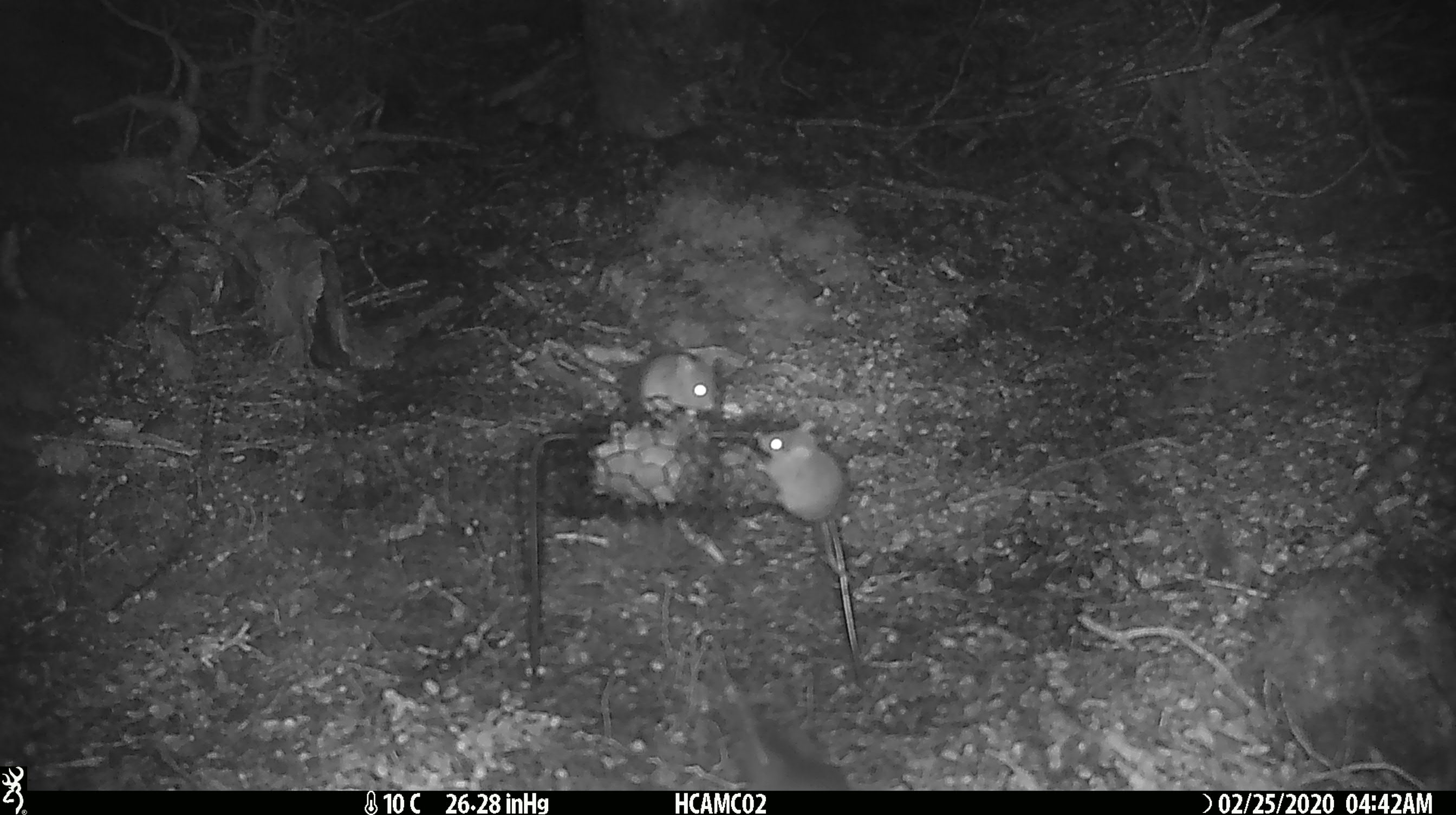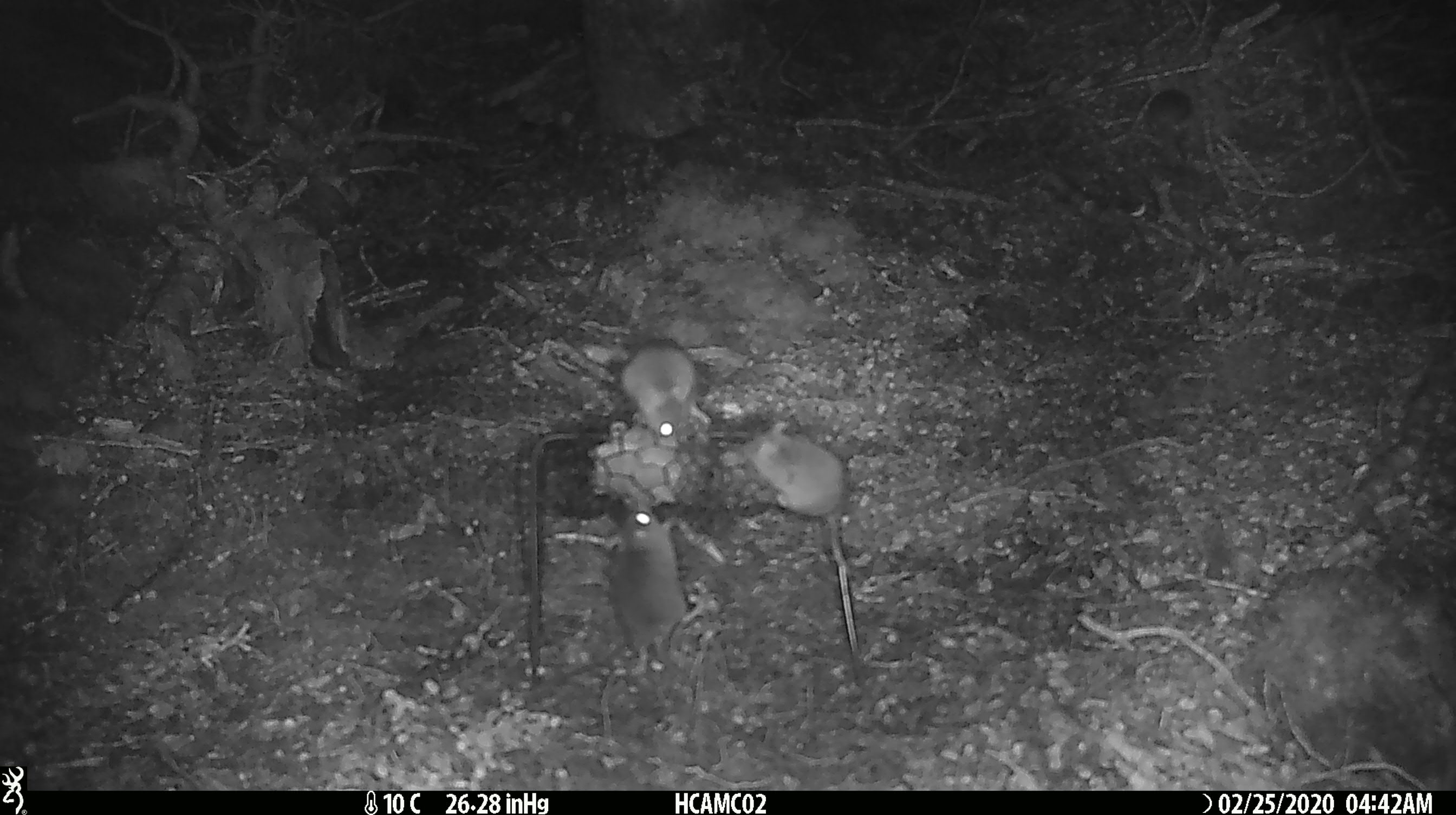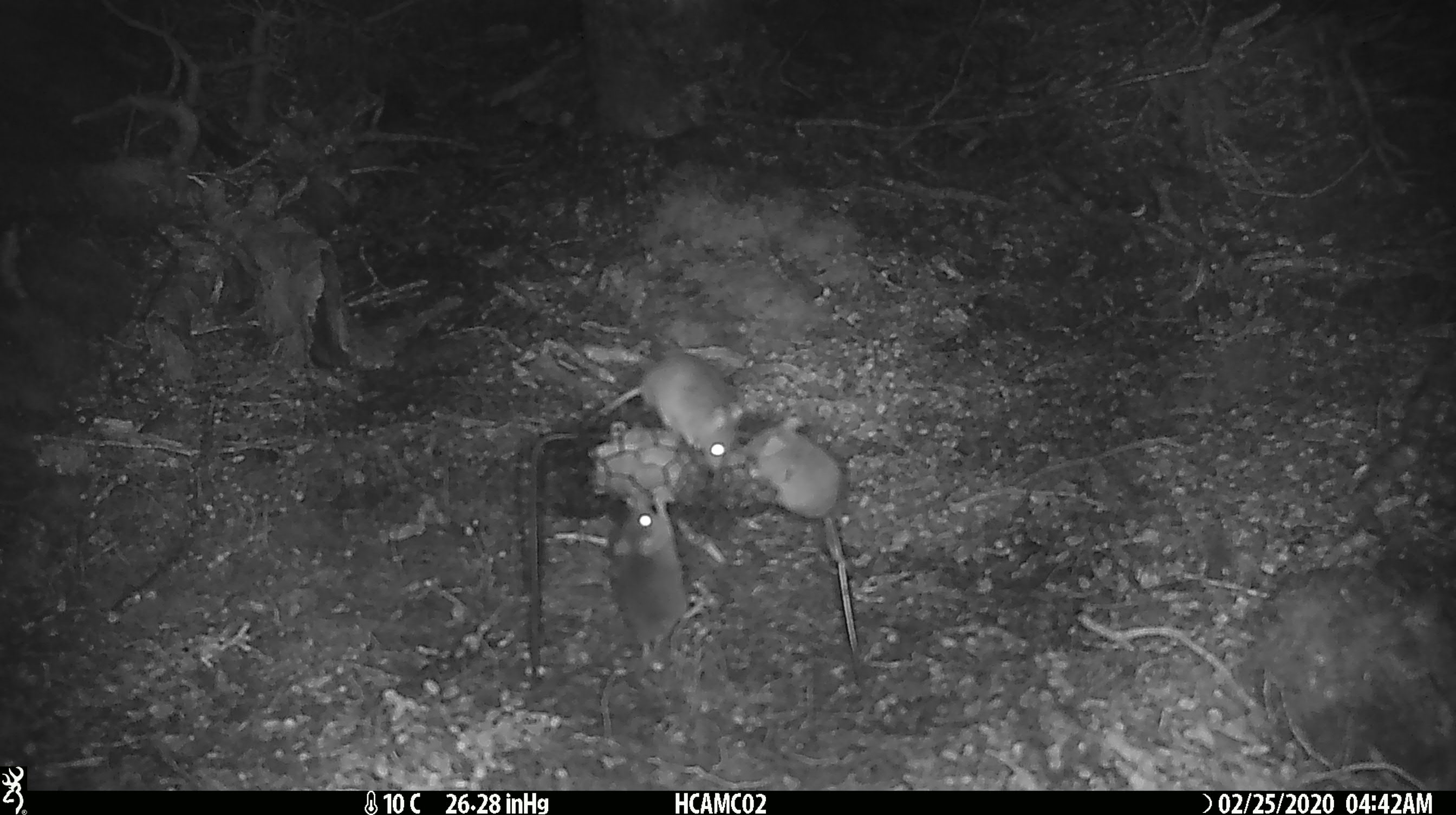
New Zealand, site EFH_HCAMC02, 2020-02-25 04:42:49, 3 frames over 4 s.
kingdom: Animalia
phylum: Chordata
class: Mammalia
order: Rodentia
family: Muridae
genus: Mus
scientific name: Mus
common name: mouse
Mouse (Mus).